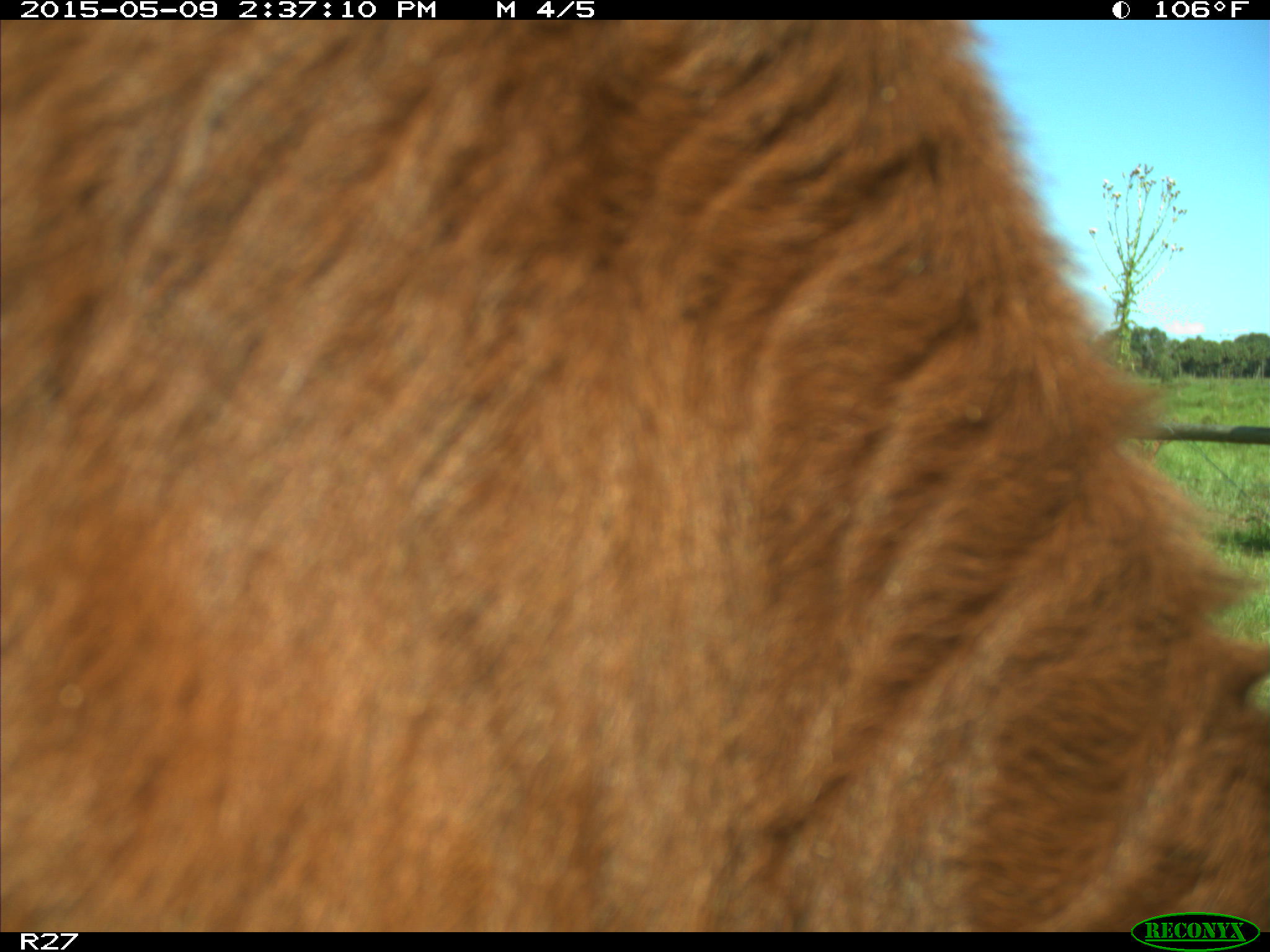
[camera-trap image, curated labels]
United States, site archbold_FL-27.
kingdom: Animalia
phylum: Chordata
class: Mammalia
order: Artiodactyla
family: Bovidae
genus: Bos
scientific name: Bos taurus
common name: domestic cow